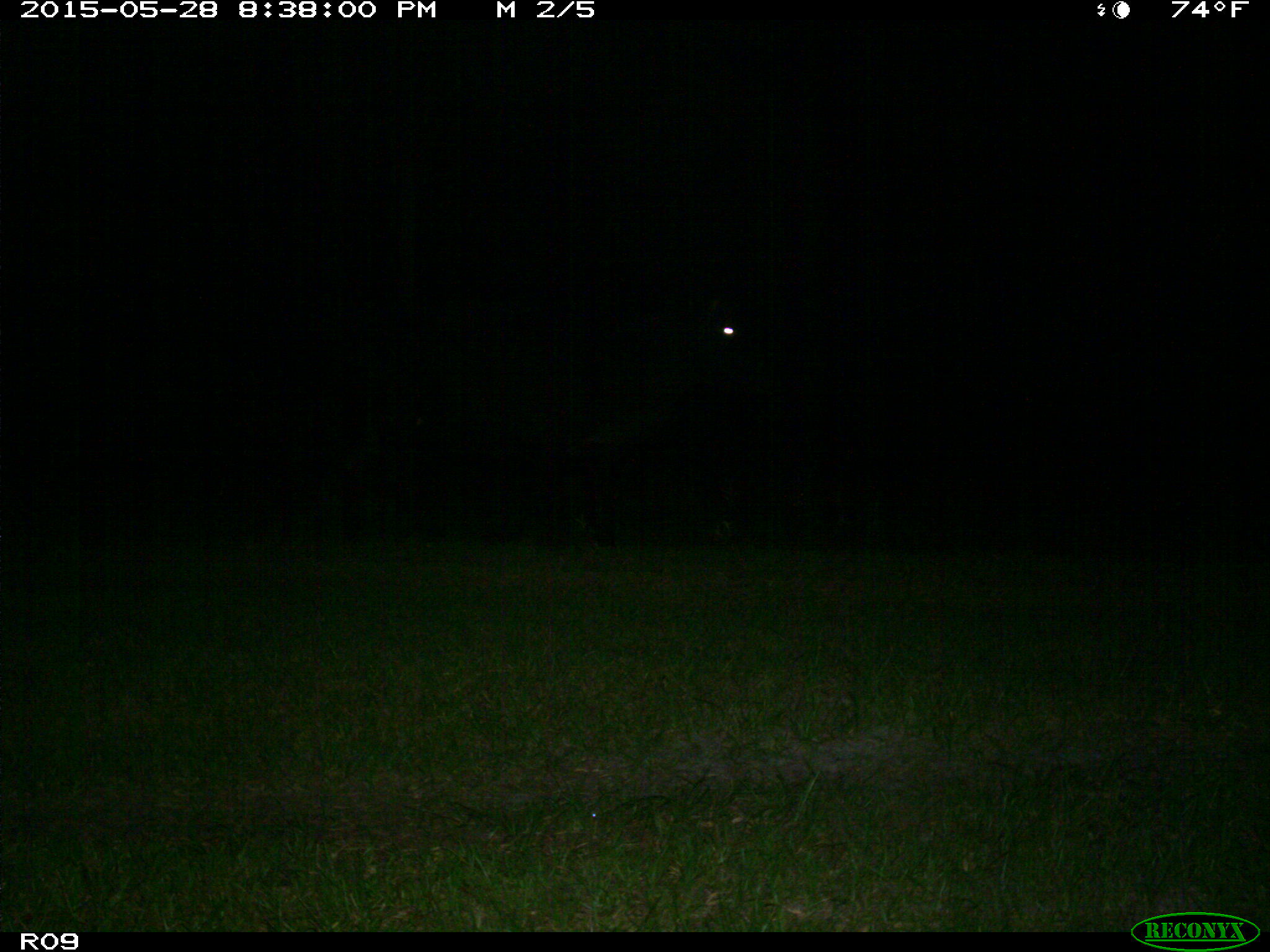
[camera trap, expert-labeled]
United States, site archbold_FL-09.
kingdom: Animalia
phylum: Chordata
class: Mammalia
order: Artiodactyla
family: Bovidae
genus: Bos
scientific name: Bos taurus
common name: domestic cow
Bos taurus (domestic cow).